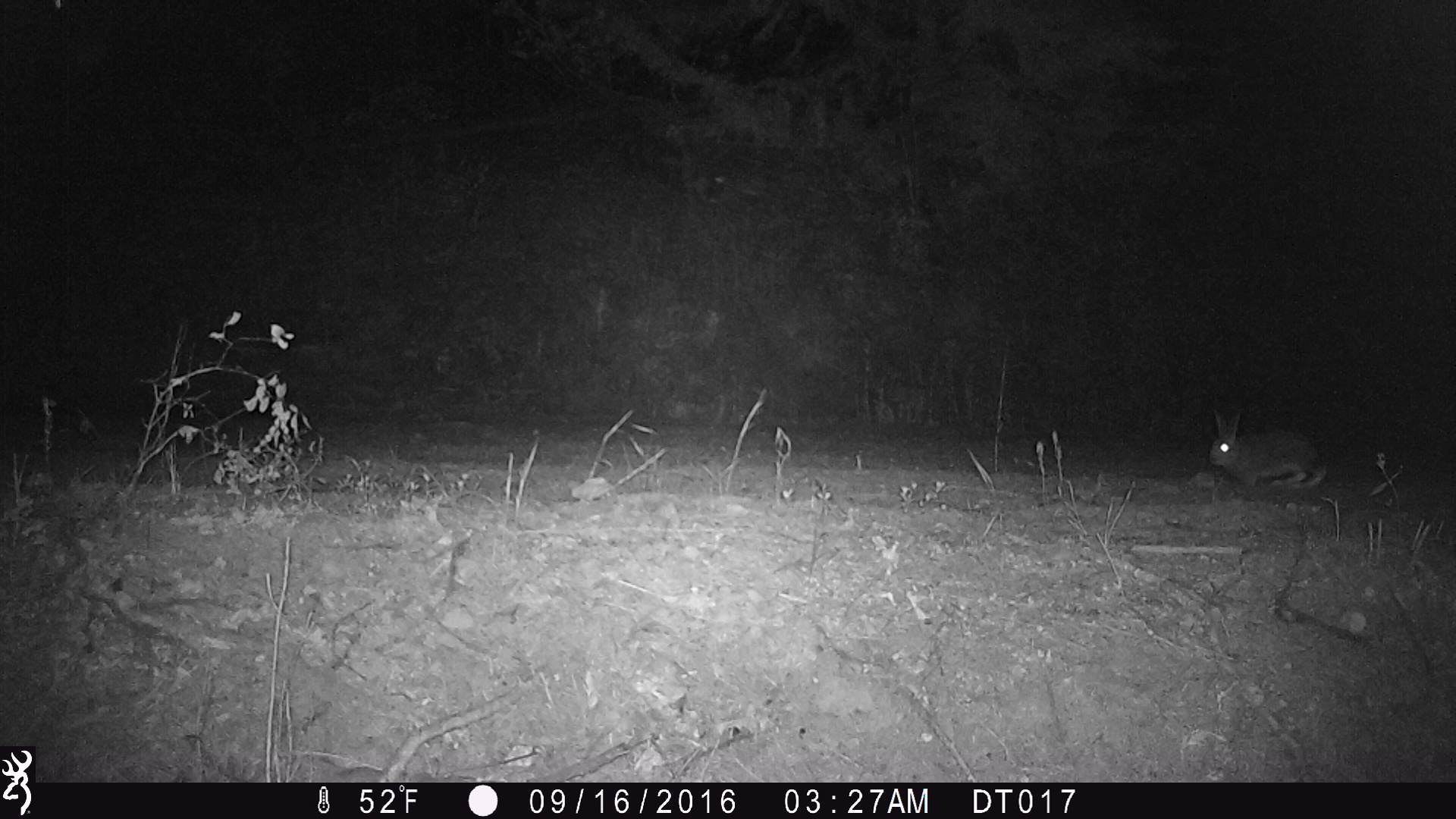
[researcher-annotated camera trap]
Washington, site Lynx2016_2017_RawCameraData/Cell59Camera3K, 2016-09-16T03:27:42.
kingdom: Animalia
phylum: Chordata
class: Mammalia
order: Lagomorpha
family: Leporidae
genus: Lepus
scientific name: Lepus americanus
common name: snowshoe hare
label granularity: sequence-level